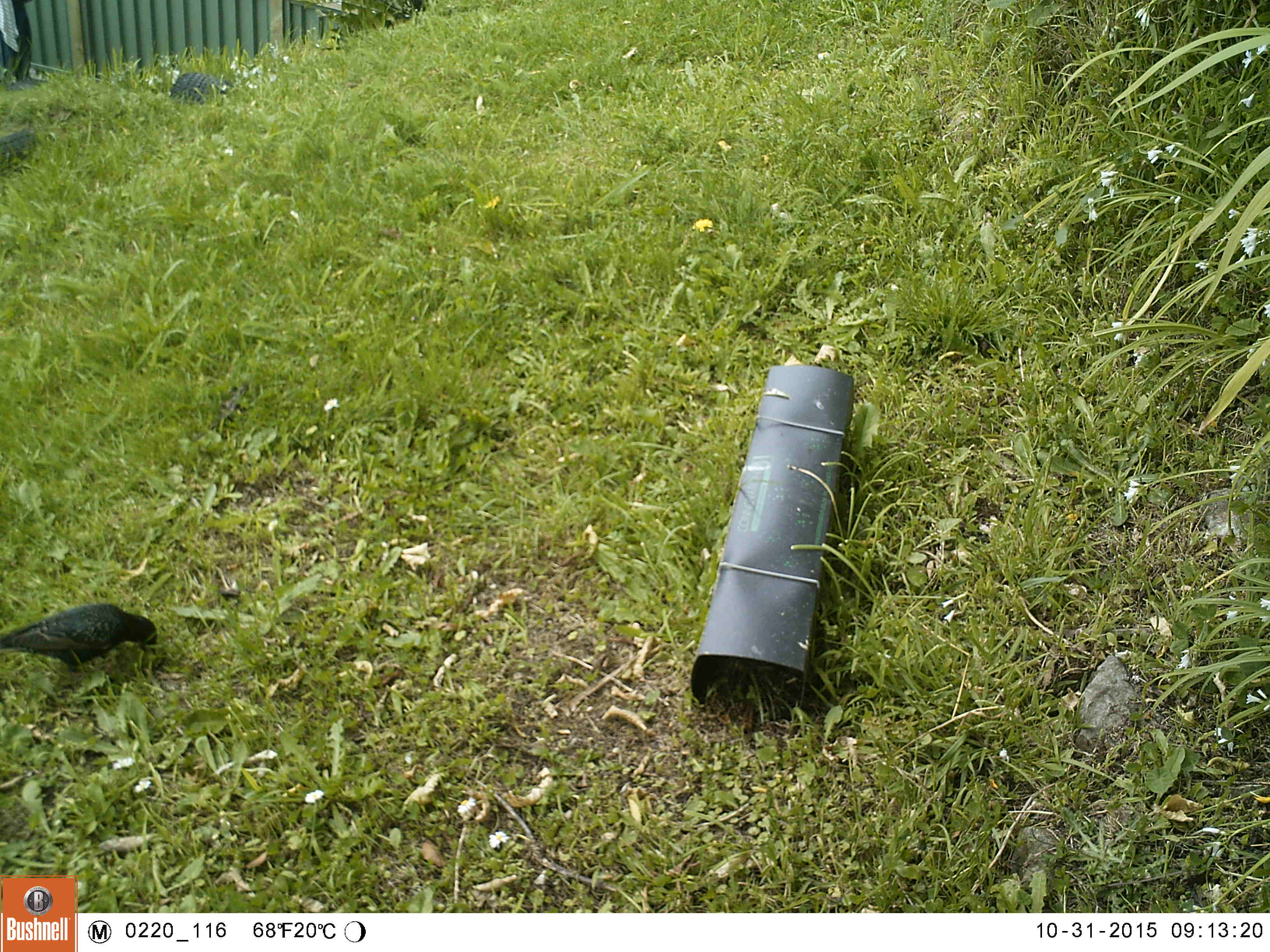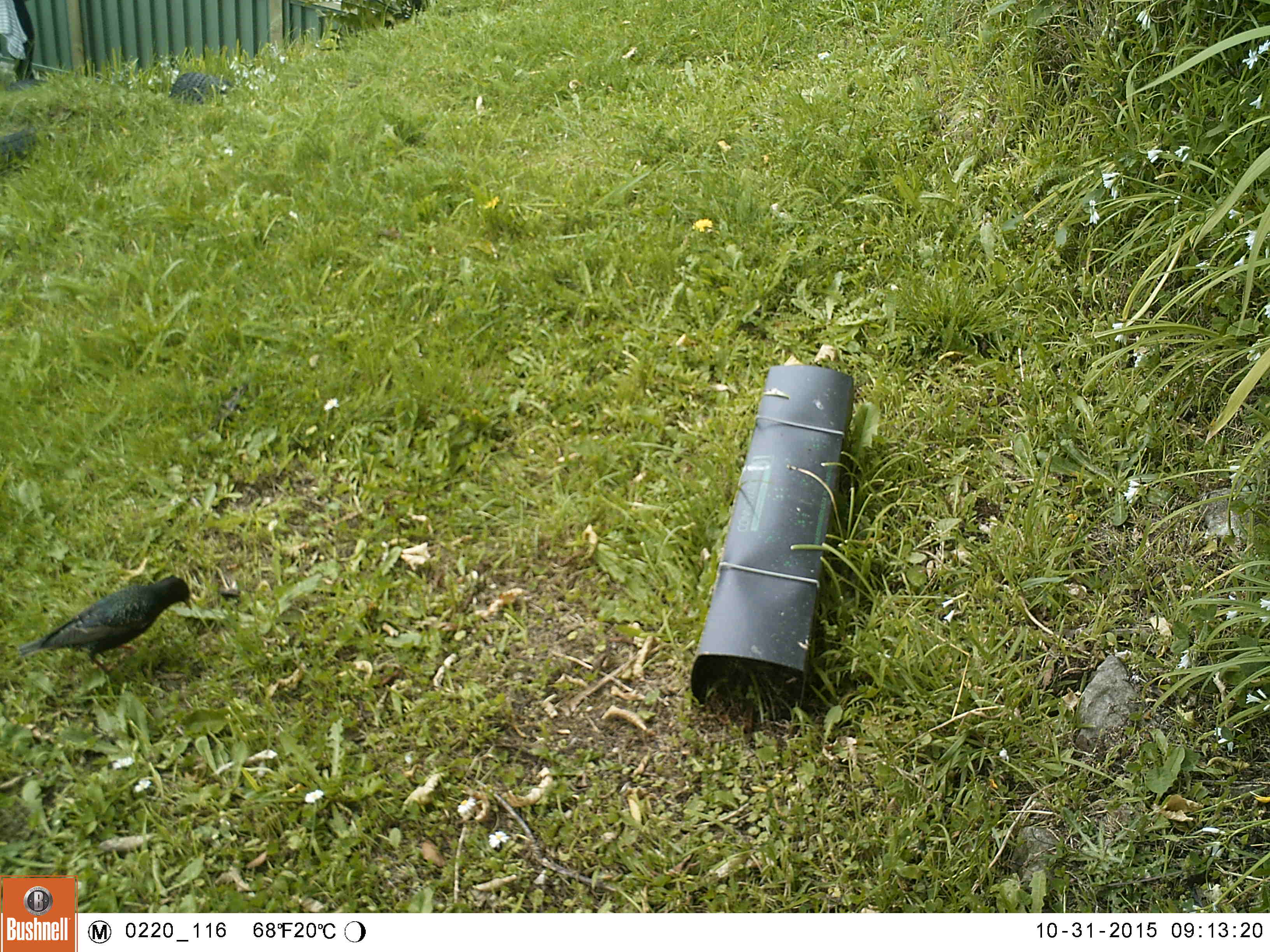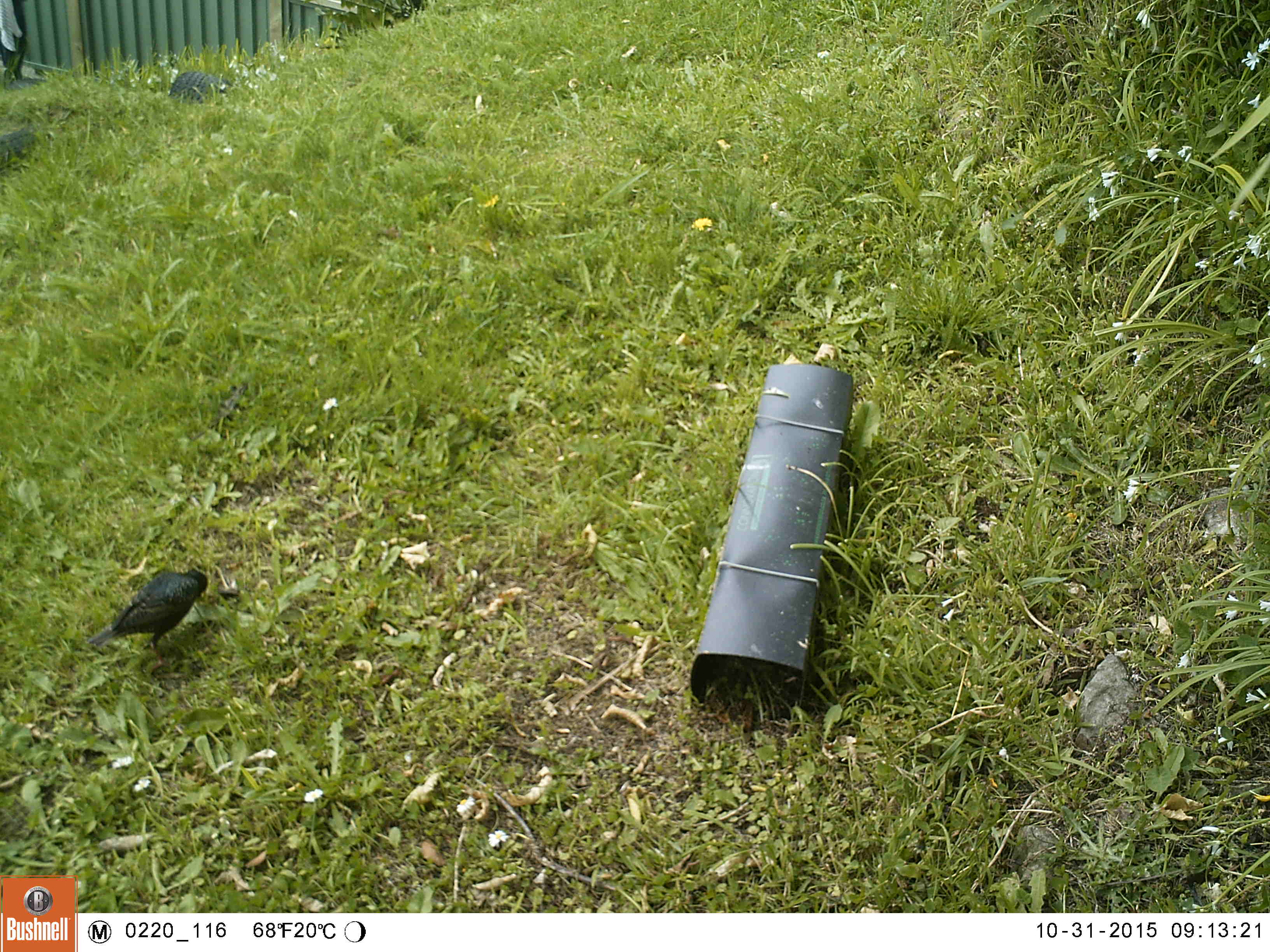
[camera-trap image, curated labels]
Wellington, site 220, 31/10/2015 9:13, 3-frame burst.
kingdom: Animalia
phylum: Chordata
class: Aves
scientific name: Aves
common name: bird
Bird (Aves).